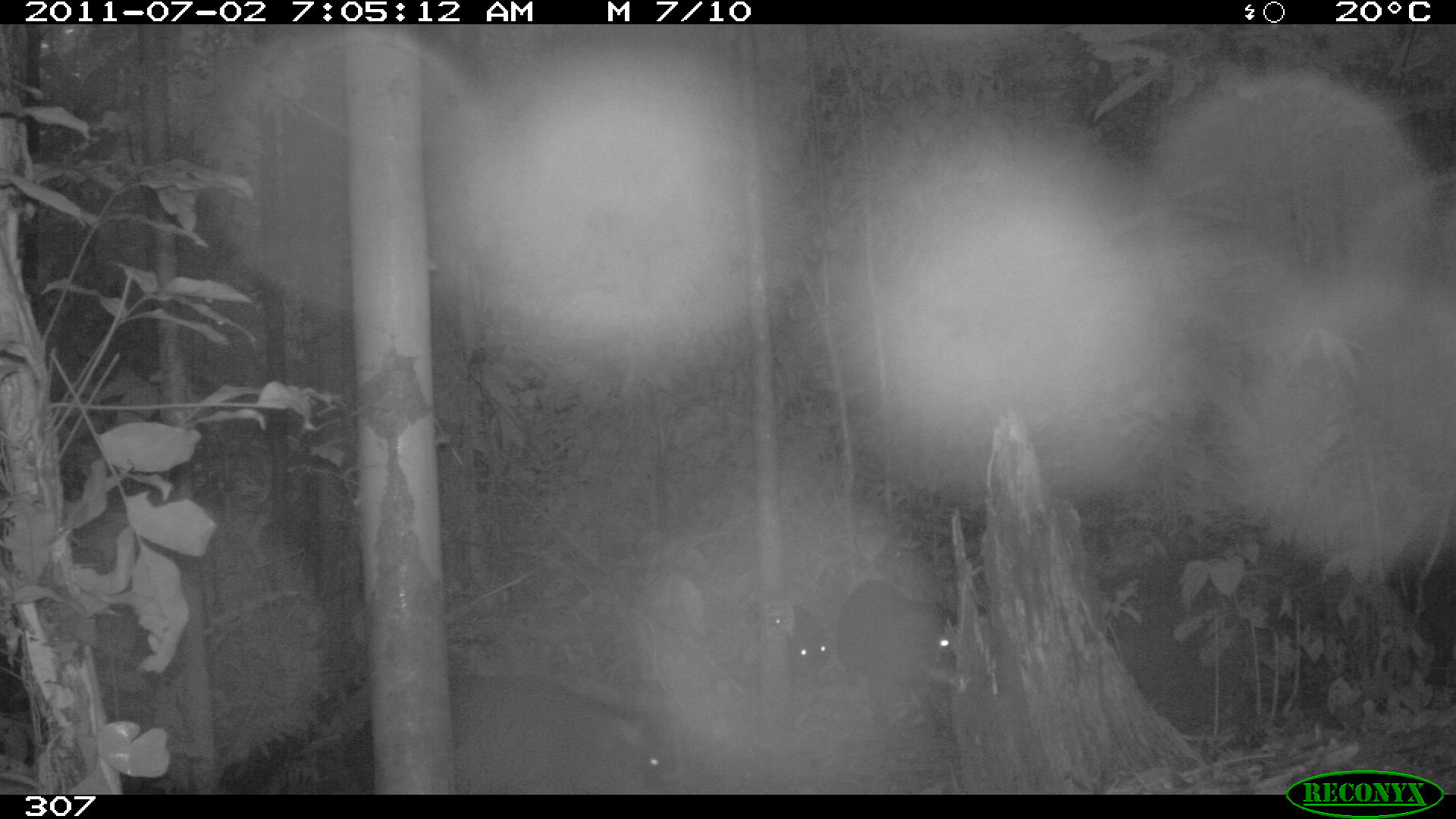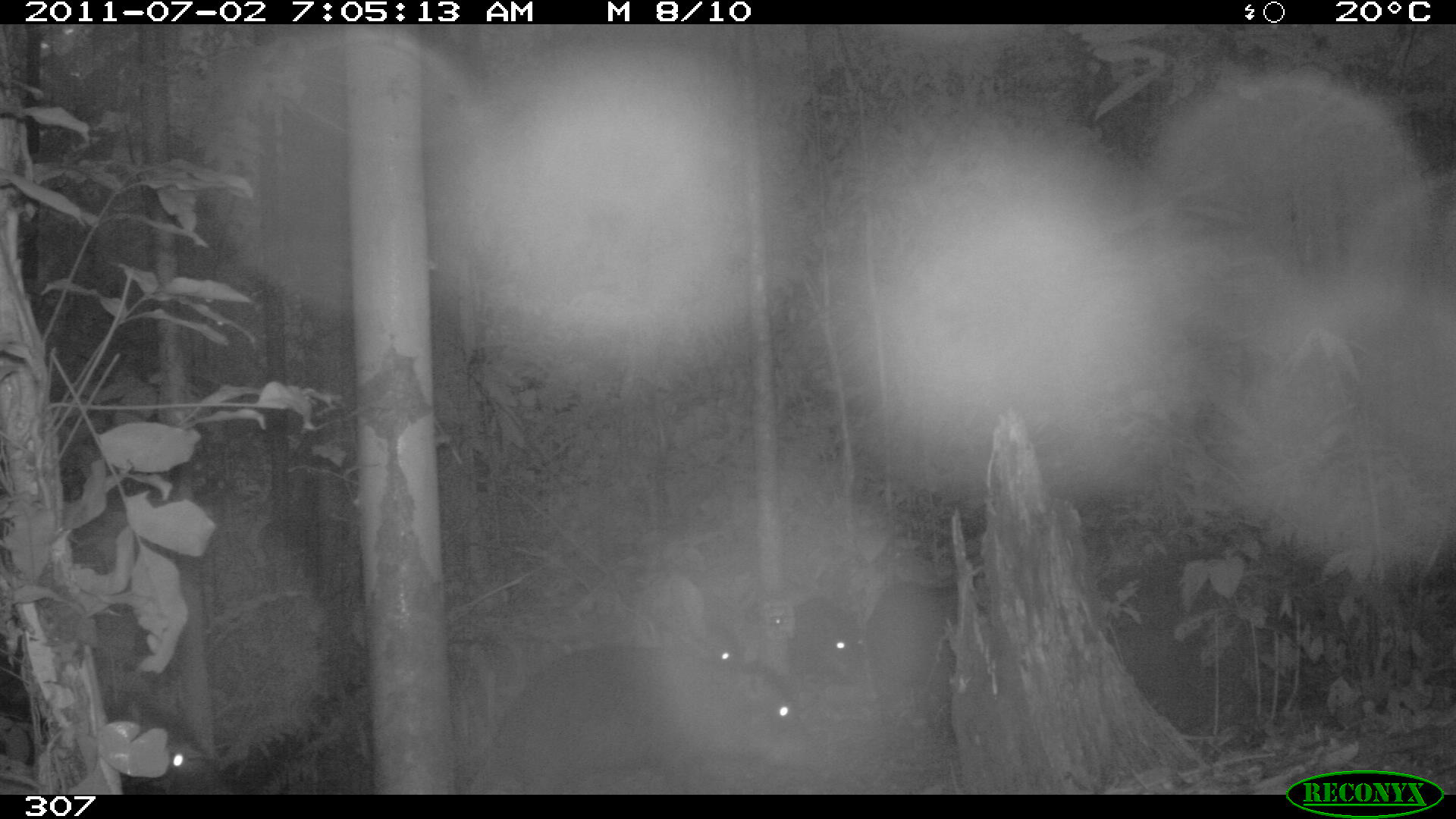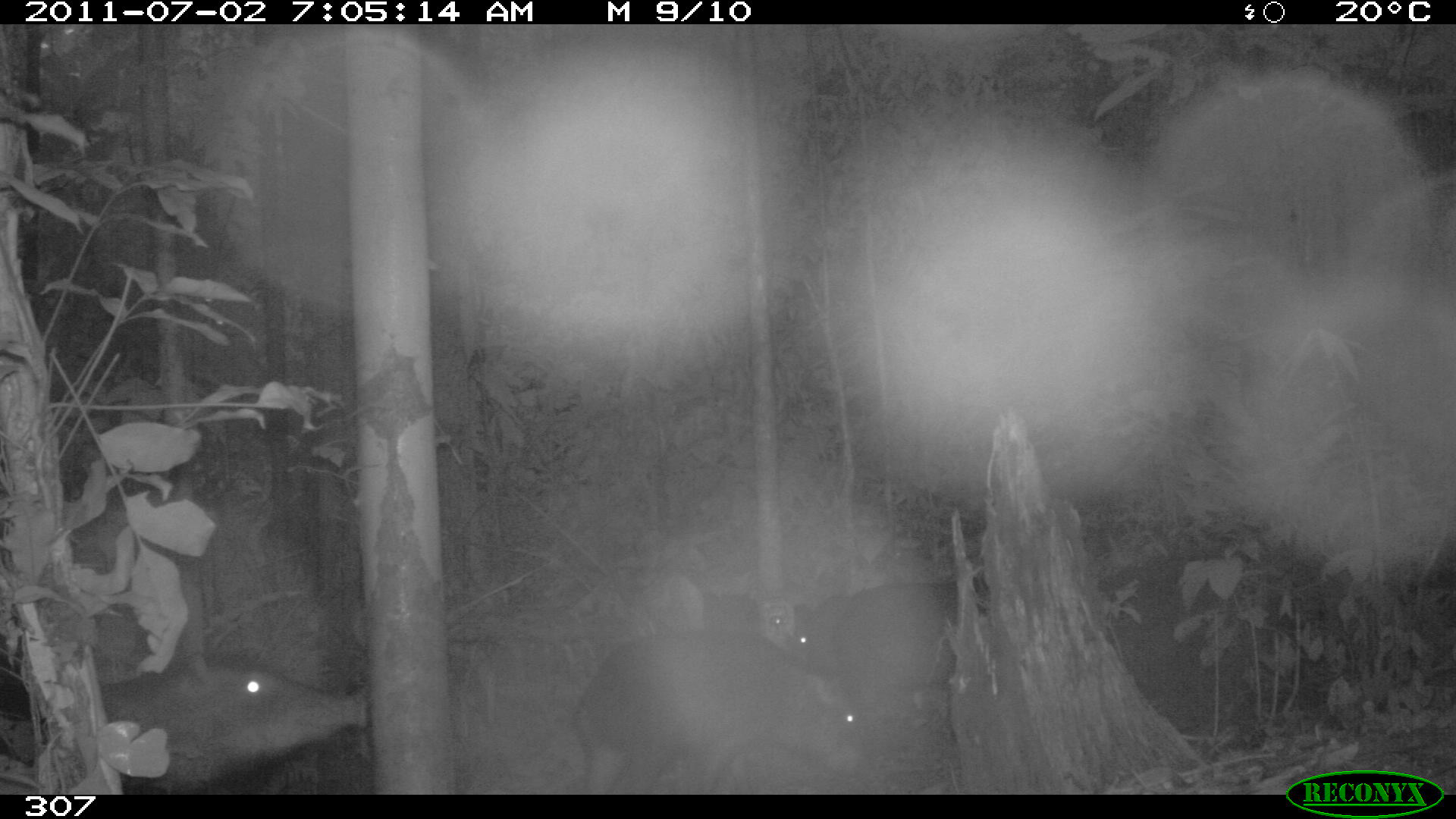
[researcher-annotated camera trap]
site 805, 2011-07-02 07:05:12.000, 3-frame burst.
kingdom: Animalia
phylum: Chordata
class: Mammalia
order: Artiodactyla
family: Tayassuidae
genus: Tayassu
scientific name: Tayassu pecari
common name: white-lipped peccary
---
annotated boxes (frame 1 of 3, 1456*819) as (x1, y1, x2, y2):
tayassu pecari: (340, 674, 670, 794); (827, 575, 954, 730); (789, 618, 833, 675)